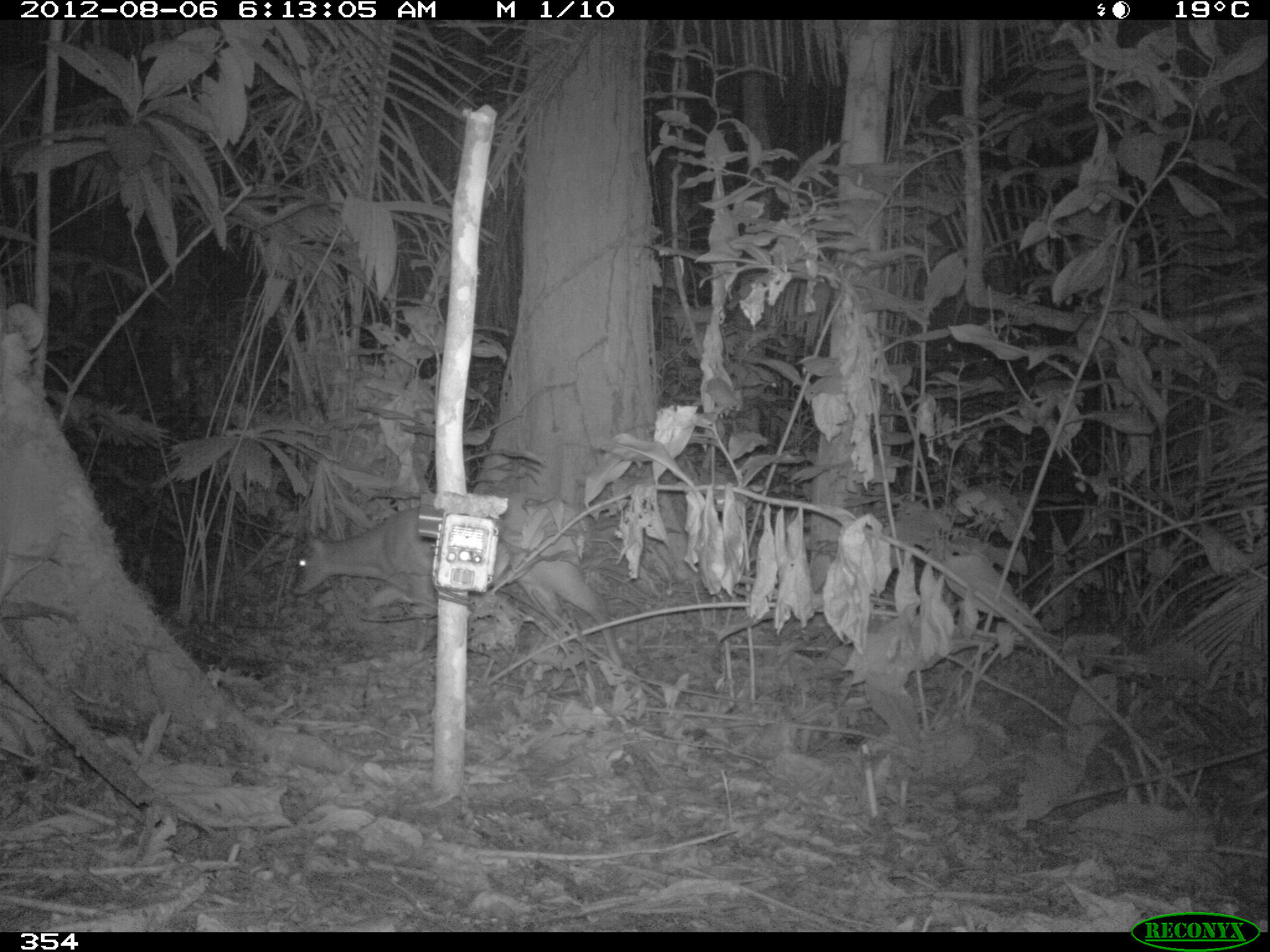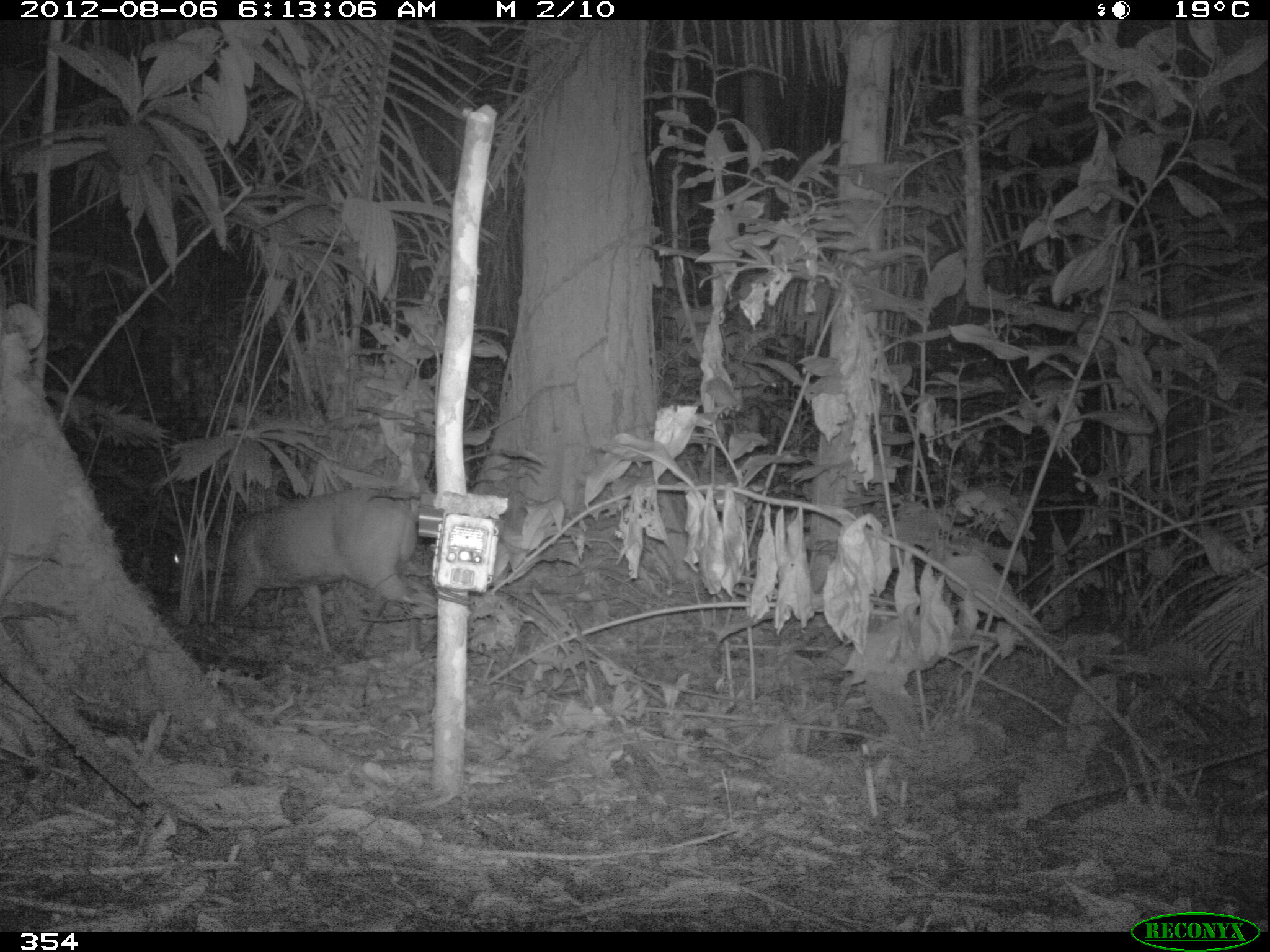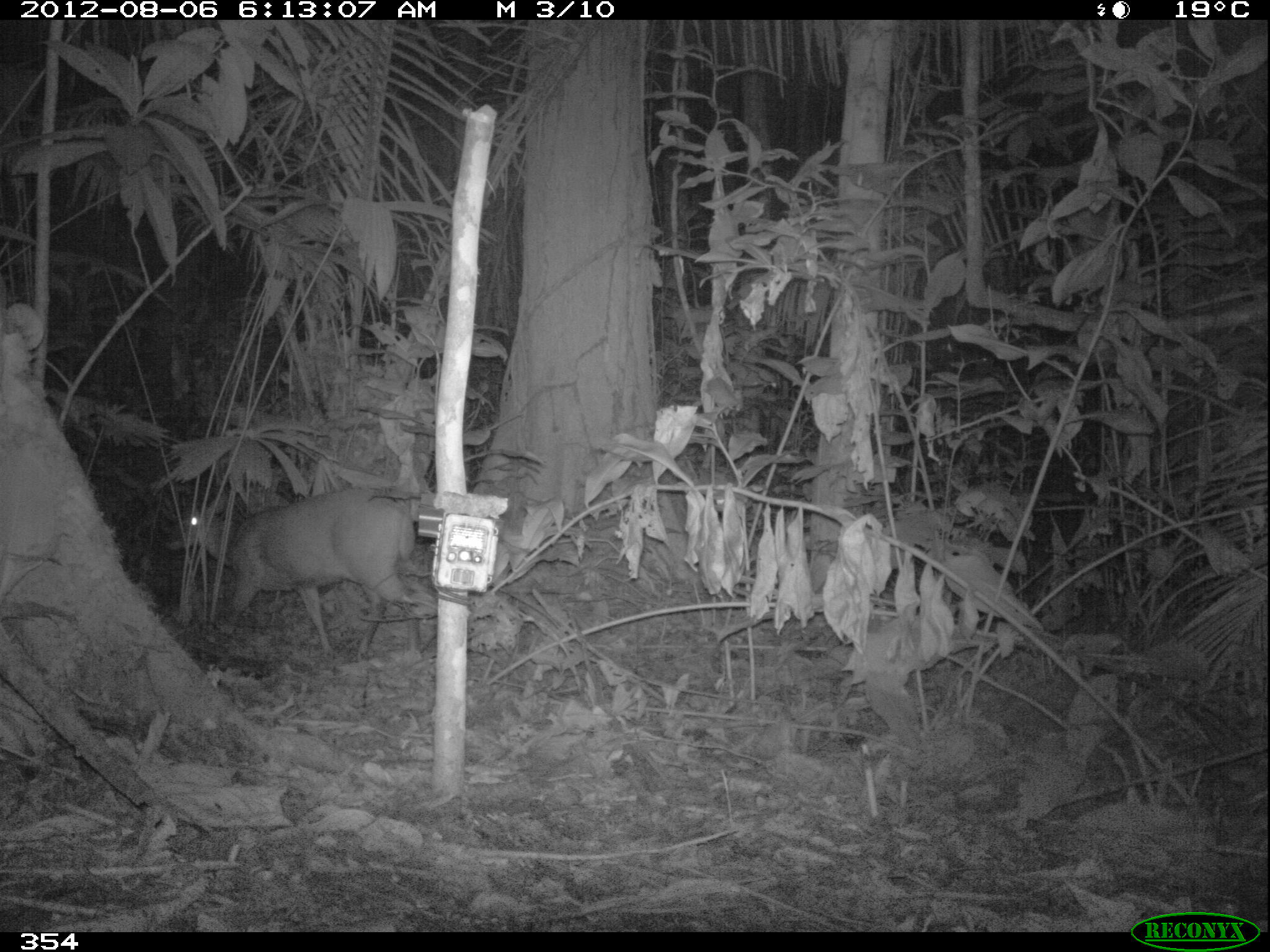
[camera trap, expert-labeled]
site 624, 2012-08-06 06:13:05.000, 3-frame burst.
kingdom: Animalia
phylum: Chordata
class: Mammalia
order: Artiodactyla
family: Cervidae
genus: Mazama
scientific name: Mazama americana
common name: red brocket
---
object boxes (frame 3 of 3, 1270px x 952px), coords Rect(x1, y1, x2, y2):
mazama americana: Rect(162, 487, 420, 659)